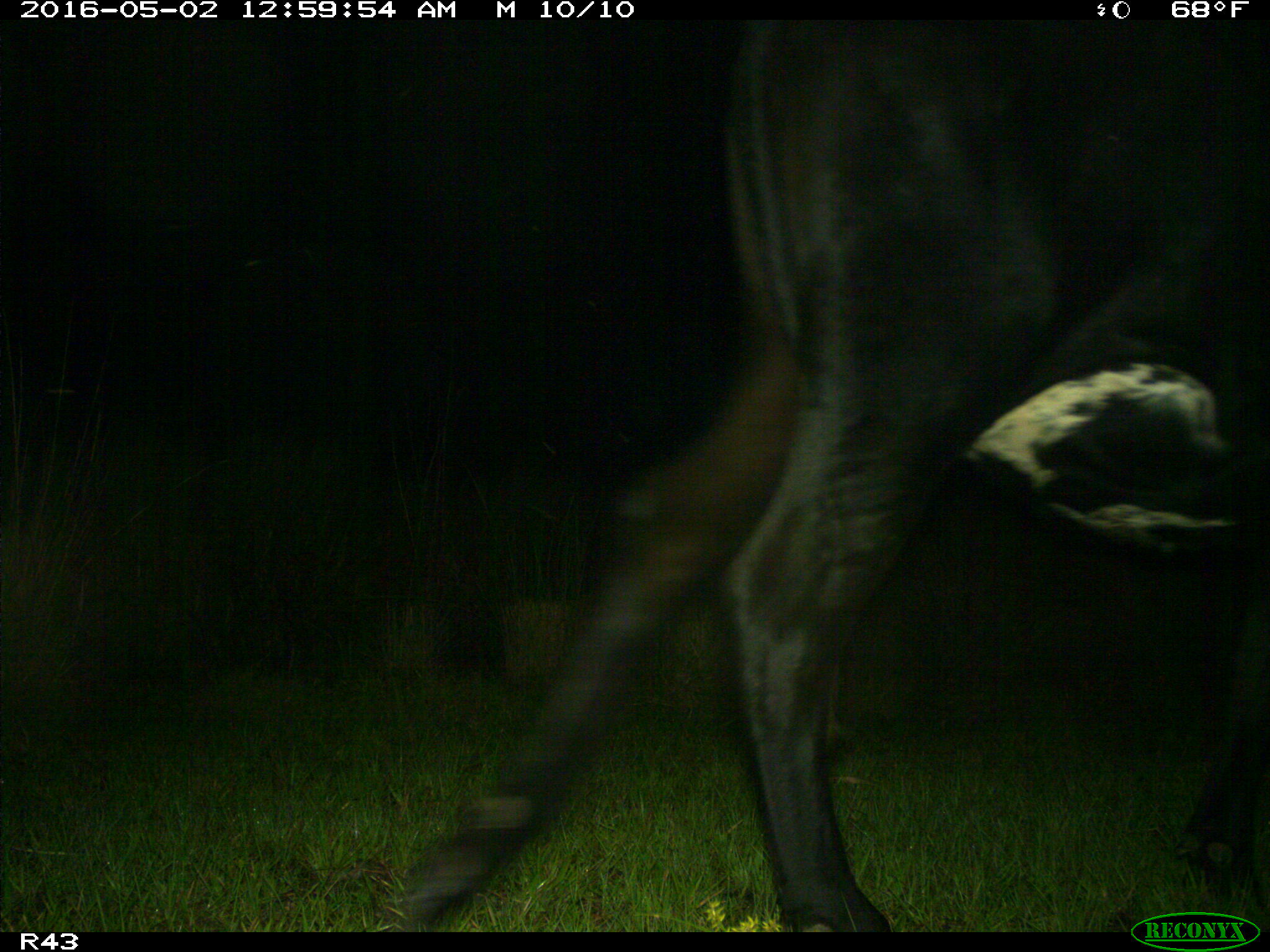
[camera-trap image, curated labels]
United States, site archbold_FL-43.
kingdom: Animalia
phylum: Chordata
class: Mammalia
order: Artiodactyla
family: Bovidae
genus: Bos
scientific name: Bos taurus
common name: domestic cow